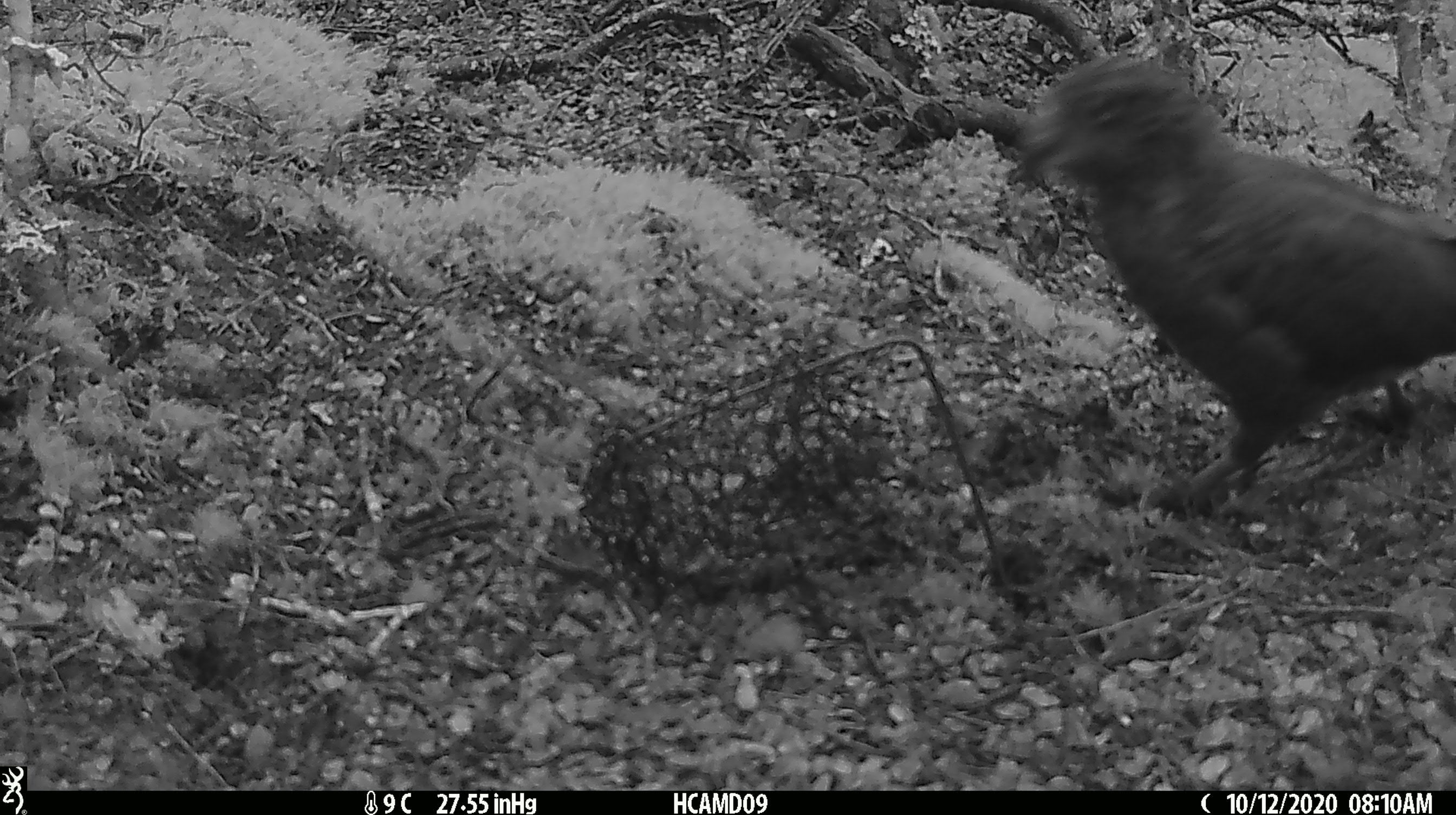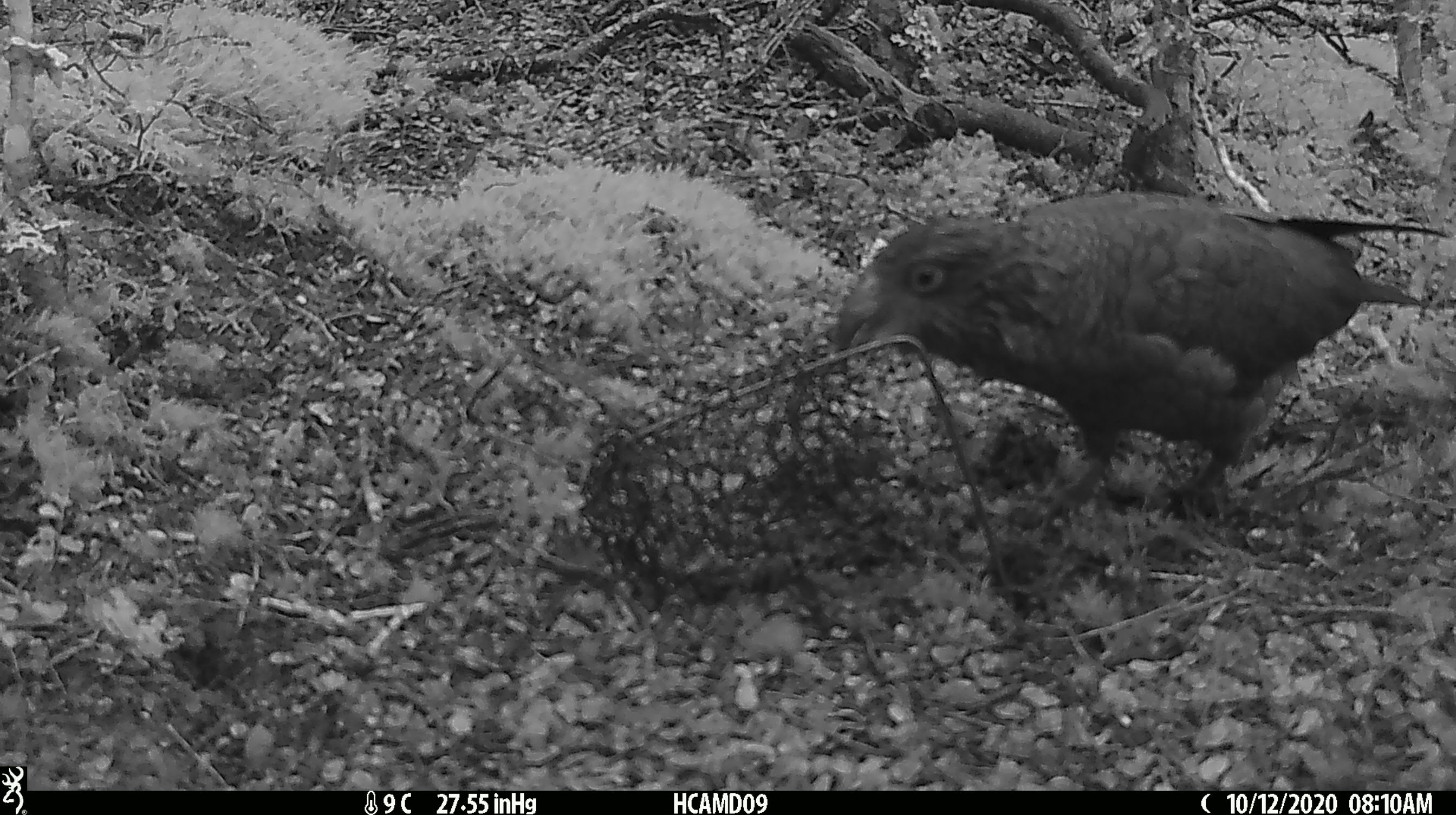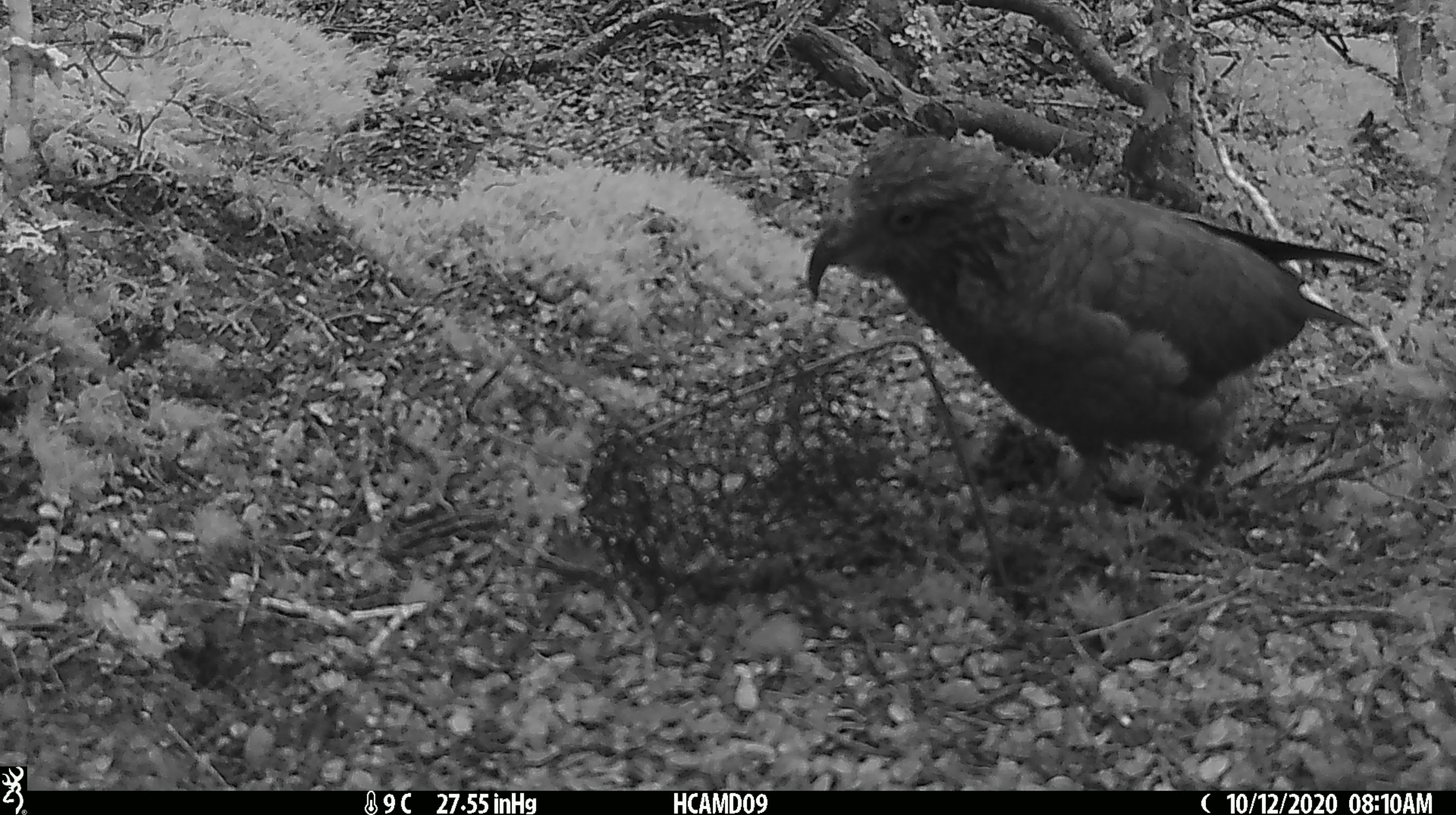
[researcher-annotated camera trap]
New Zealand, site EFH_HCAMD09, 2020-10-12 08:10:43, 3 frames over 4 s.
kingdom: Animalia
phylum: Chordata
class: Aves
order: Psittaciformes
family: Strigopidae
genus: Nestor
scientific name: Nestor notabilis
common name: kea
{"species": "kea (Nestor notabilis)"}